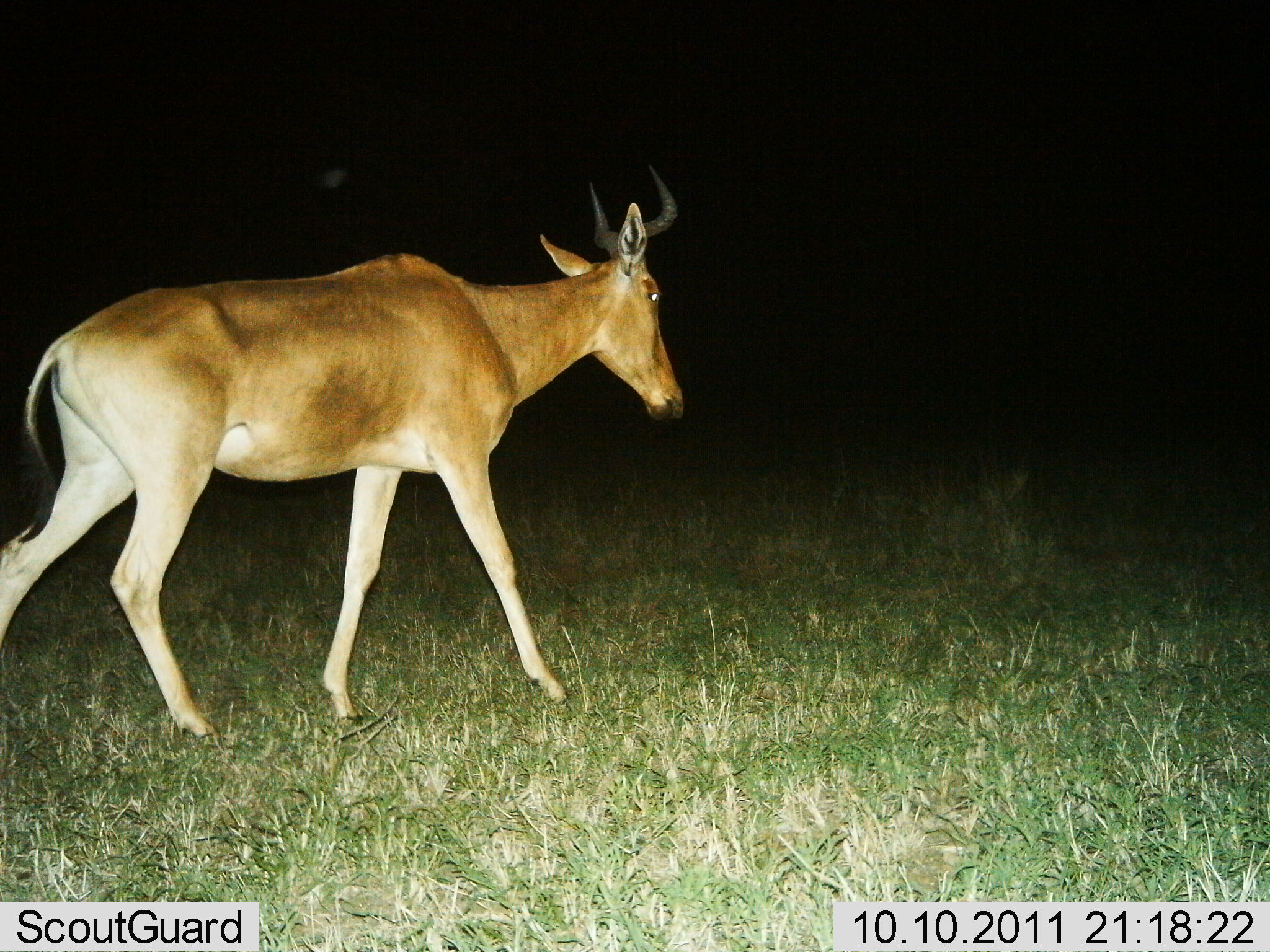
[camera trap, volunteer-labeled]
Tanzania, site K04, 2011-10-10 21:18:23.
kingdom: Animalia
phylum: Chordata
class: Mammalia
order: Artiodactyla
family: Bovidae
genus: Alcelaphus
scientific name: Alcelaphus buselaphus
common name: hartebeest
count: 1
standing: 13%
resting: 0%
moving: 100%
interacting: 0%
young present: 0%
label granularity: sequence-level